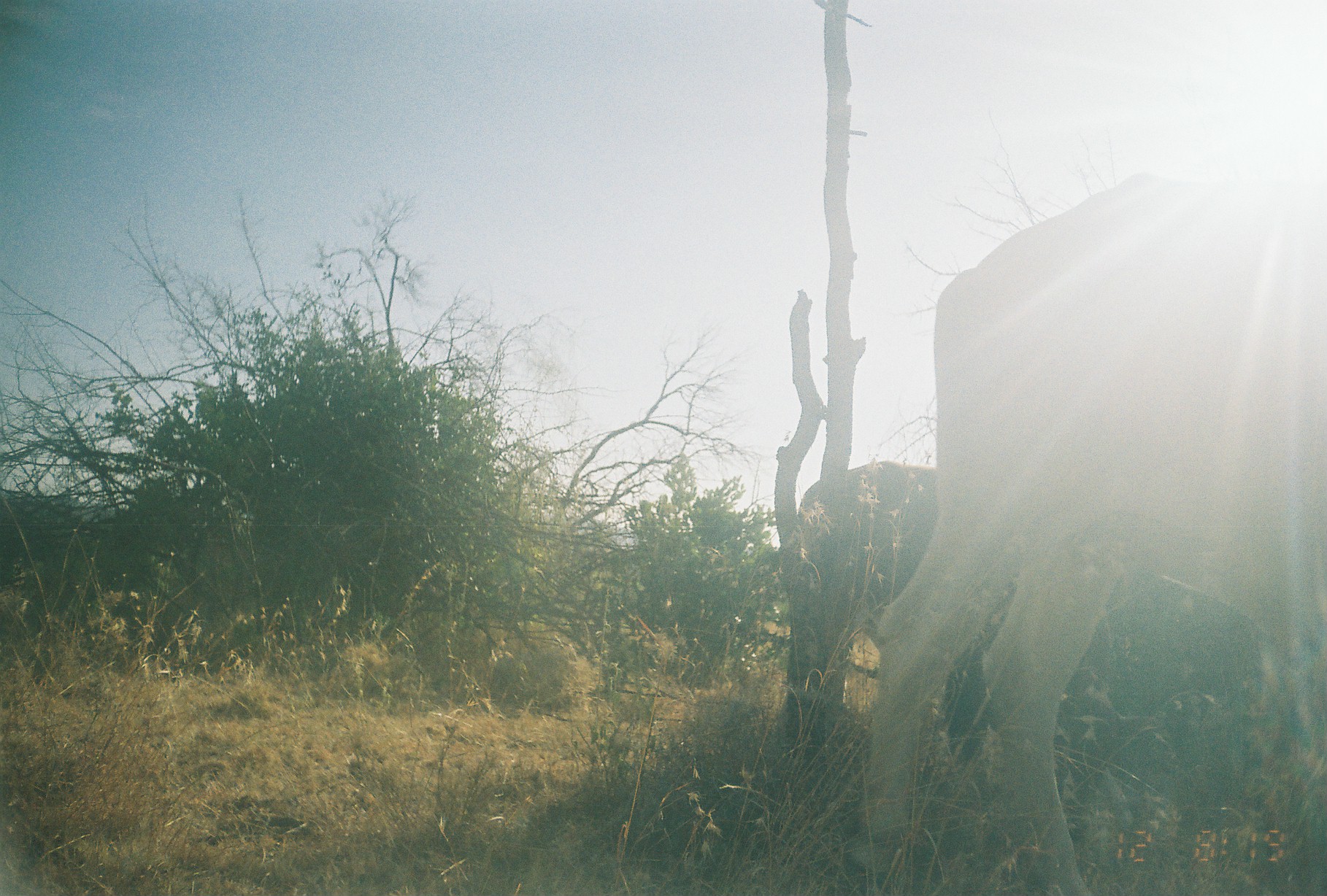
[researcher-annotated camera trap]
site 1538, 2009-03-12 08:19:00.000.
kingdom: Animalia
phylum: Chordata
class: Mammalia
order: Artiodactyla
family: Bovidae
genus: Bos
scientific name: Bos taurus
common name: domestic cattle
Bos taurus (domestic cattle), count 2.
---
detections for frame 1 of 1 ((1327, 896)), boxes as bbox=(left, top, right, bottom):
bos taurus: bbox=(843, 168, 1319, 891); bbox=(765, 457, 1151, 770)